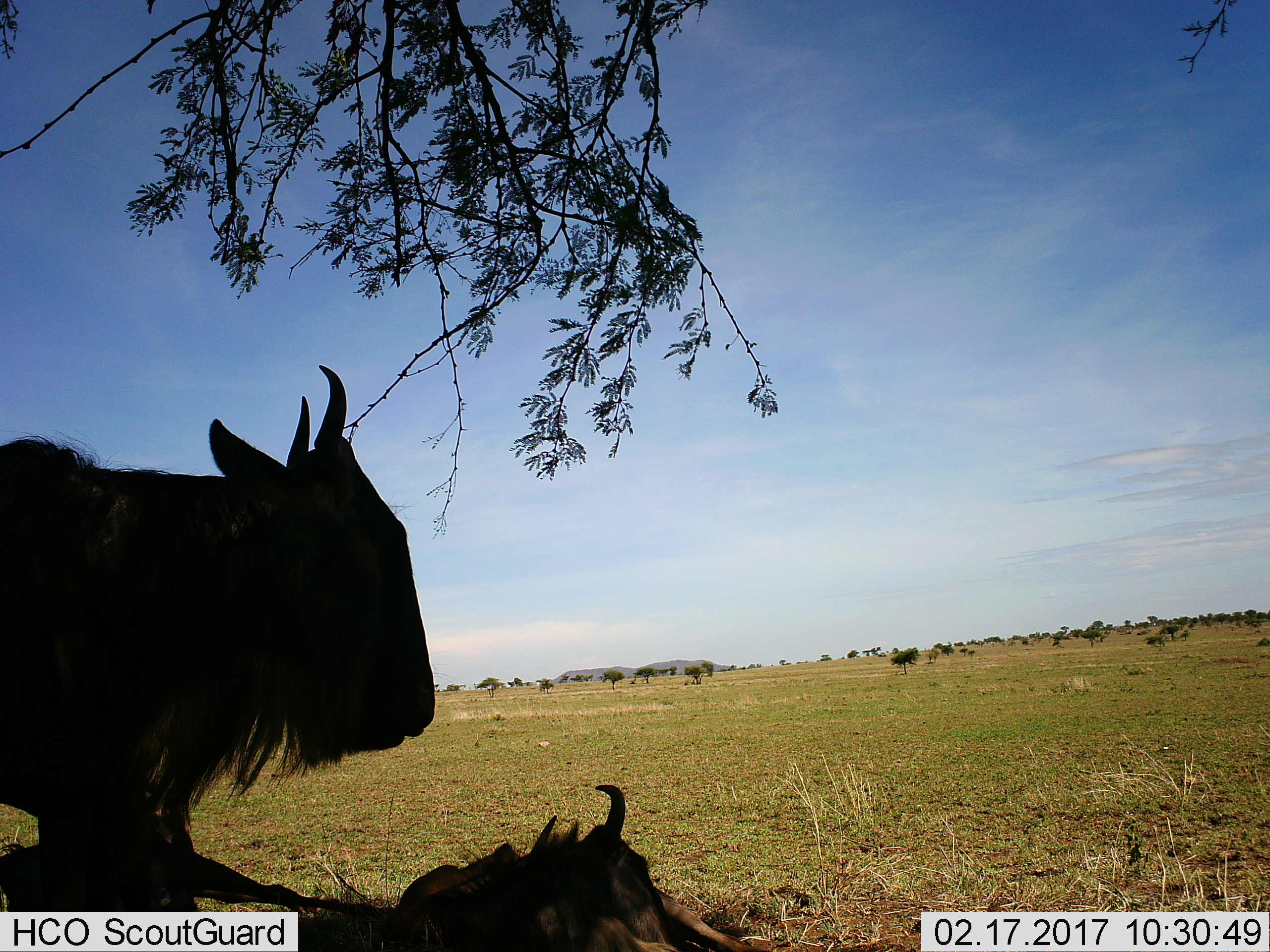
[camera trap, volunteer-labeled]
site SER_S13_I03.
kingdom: Animalia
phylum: Chordata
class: Mammalia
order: Artiodactyla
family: Bovidae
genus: Connochaetes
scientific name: Connochaetes taurinus taurinus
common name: blue wildebeest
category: wildebeestblue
Wildebeestblue (blue wildebeest) (Connochaetes taurinus taurinus), count 2. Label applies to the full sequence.